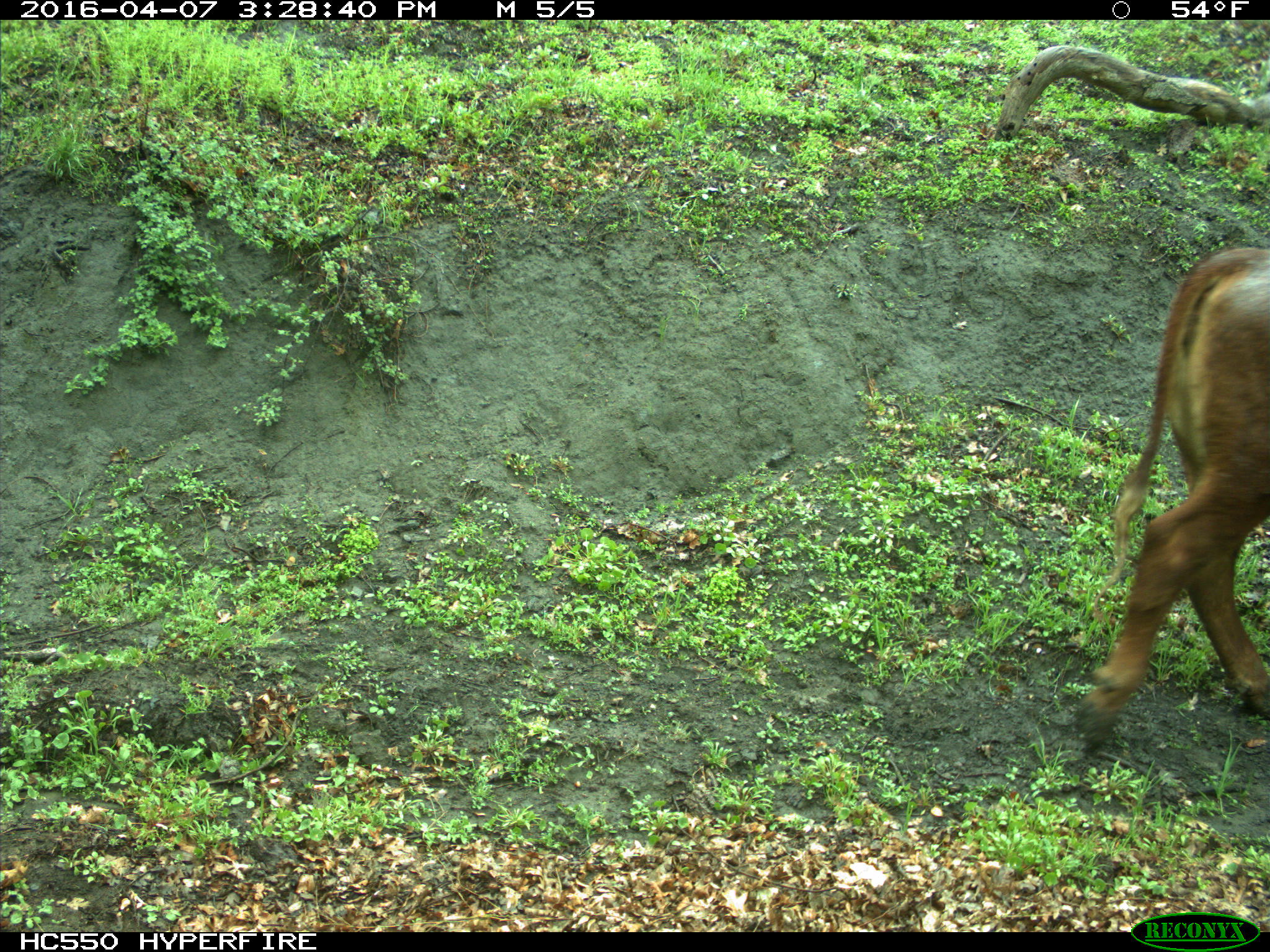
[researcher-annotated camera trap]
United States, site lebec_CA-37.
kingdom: Animalia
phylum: Chordata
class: Mammalia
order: Artiodactyla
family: Bovidae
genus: Bos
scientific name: Bos taurus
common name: domestic cow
Bos taurus (domestic cow).